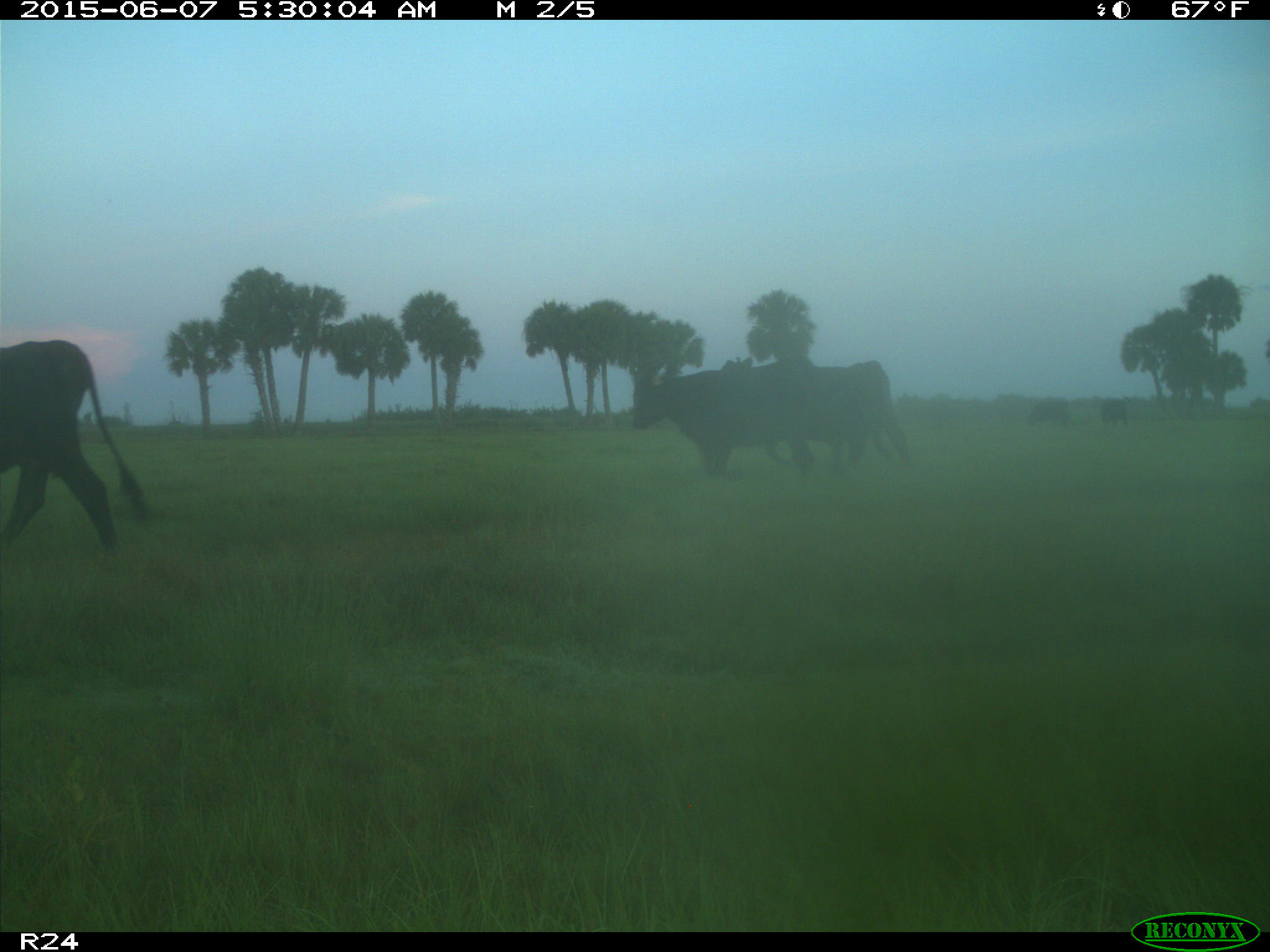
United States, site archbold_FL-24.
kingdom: Animalia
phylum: Chordata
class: Mammalia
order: Artiodactyla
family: Bovidae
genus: Bos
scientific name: Bos taurus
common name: domestic cow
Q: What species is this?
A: Bos taurus (domestic cow).